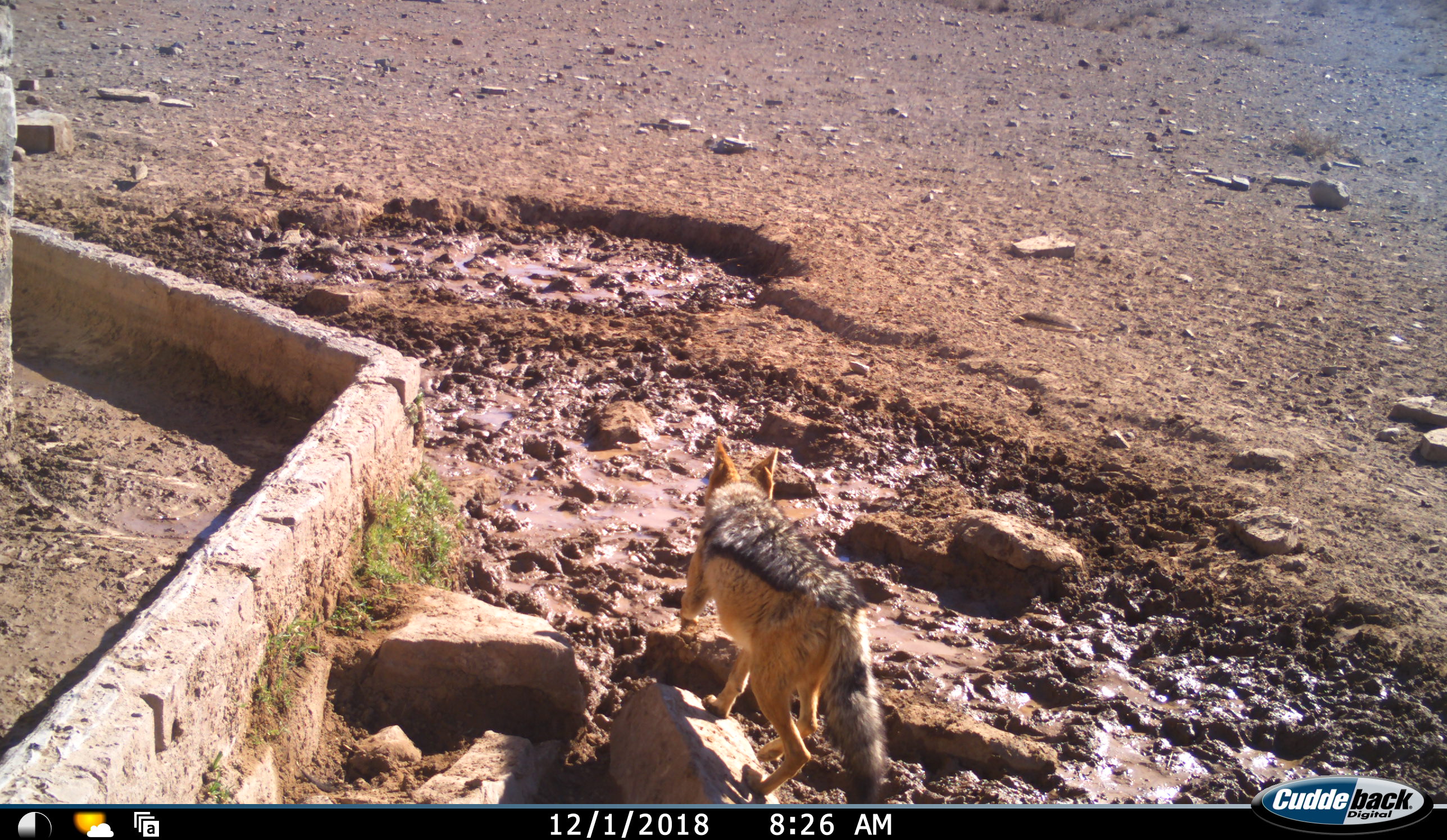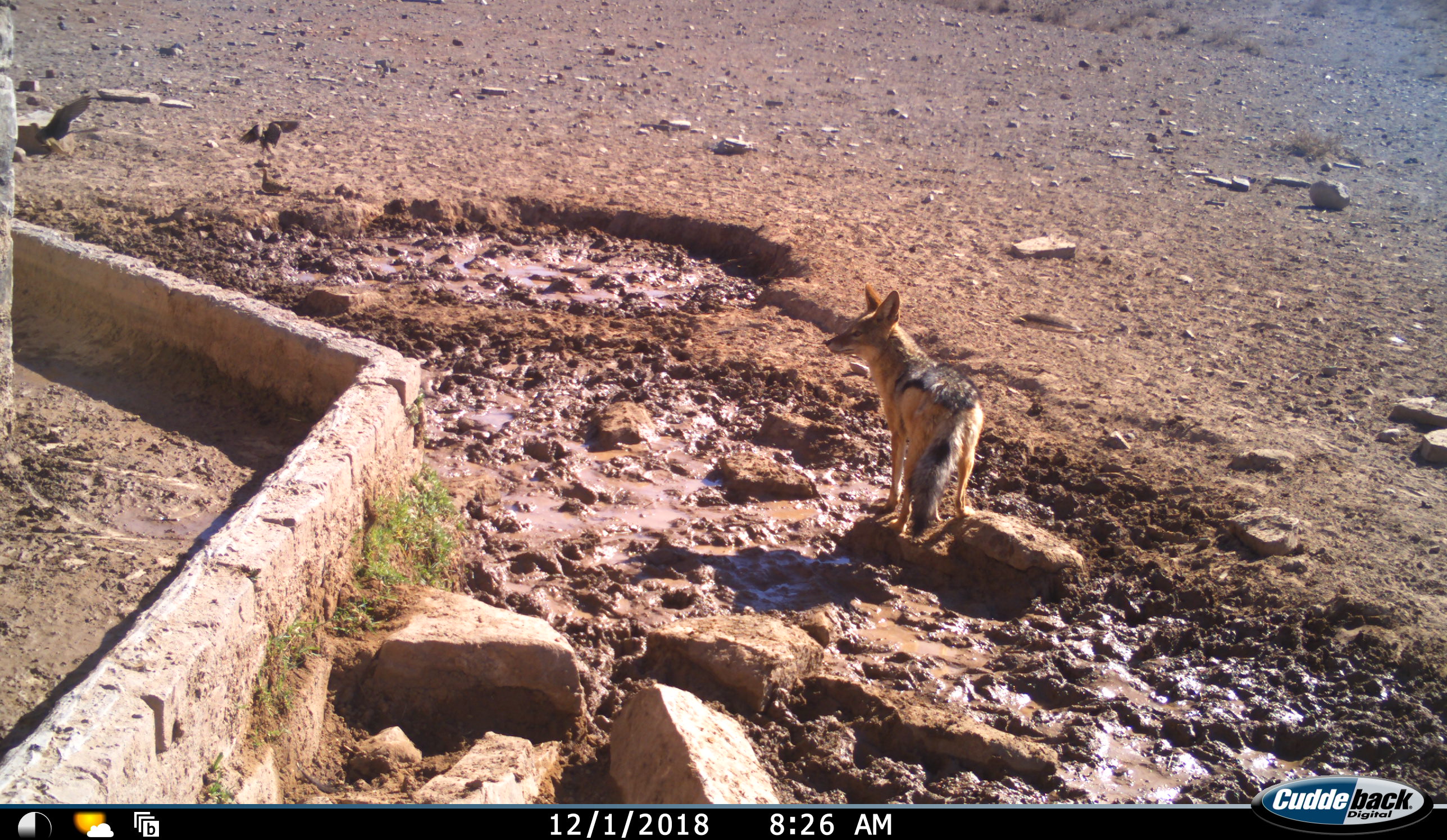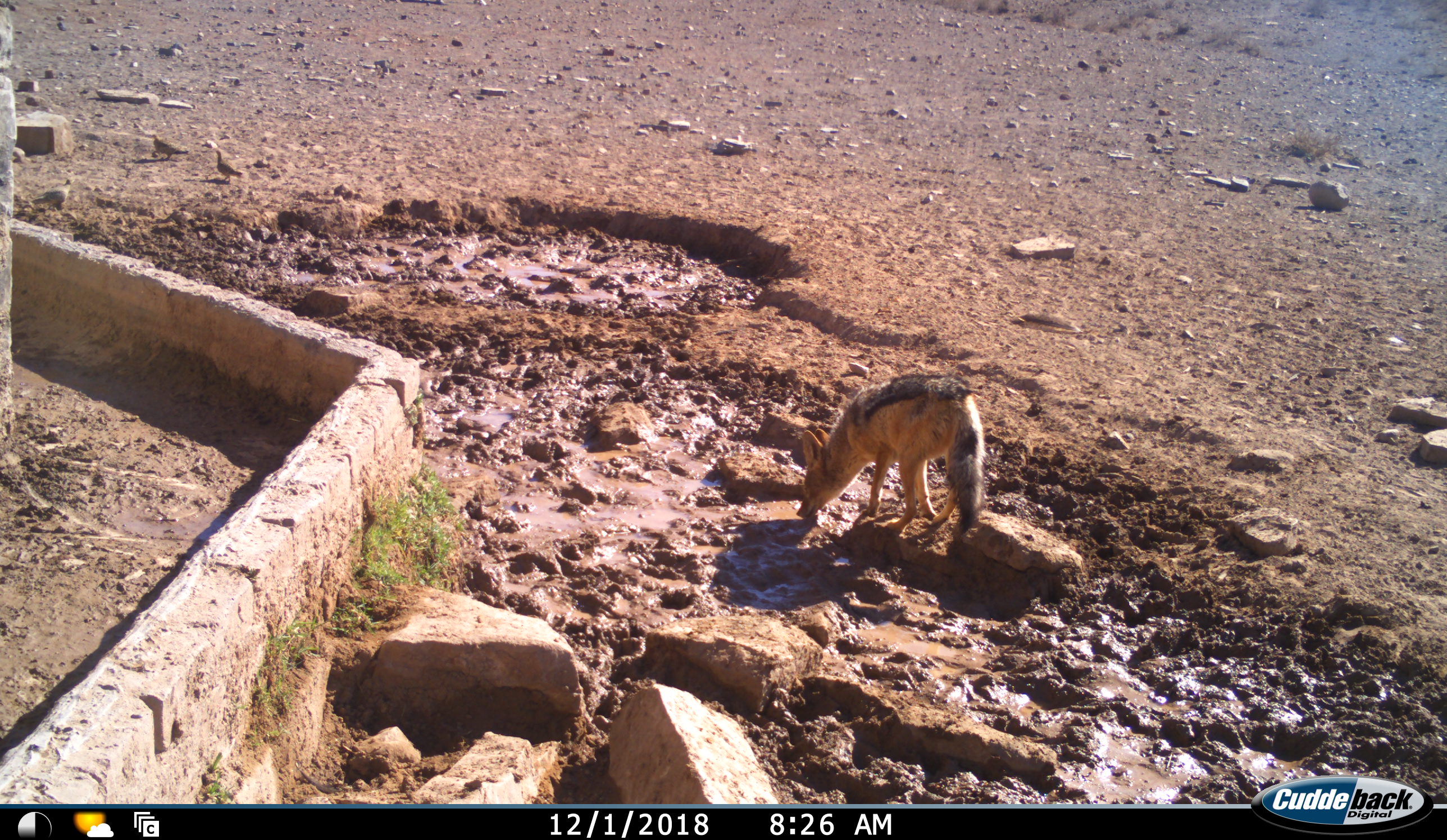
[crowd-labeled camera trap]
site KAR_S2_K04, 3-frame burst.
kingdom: Animalia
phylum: Chordata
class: Aves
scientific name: Aves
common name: bird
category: birdother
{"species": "birdother (bird) (Aves)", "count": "3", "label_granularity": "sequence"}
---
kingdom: Animalia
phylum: Chordata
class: Mammalia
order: Carnivora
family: Canidae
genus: Lupulella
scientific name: Lupulella mesomelas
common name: black-backed jackal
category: jackalblackbacked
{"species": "jackalblackbacked (black-backed jackal) (Lupulella mesomelas)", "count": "1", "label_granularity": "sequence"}